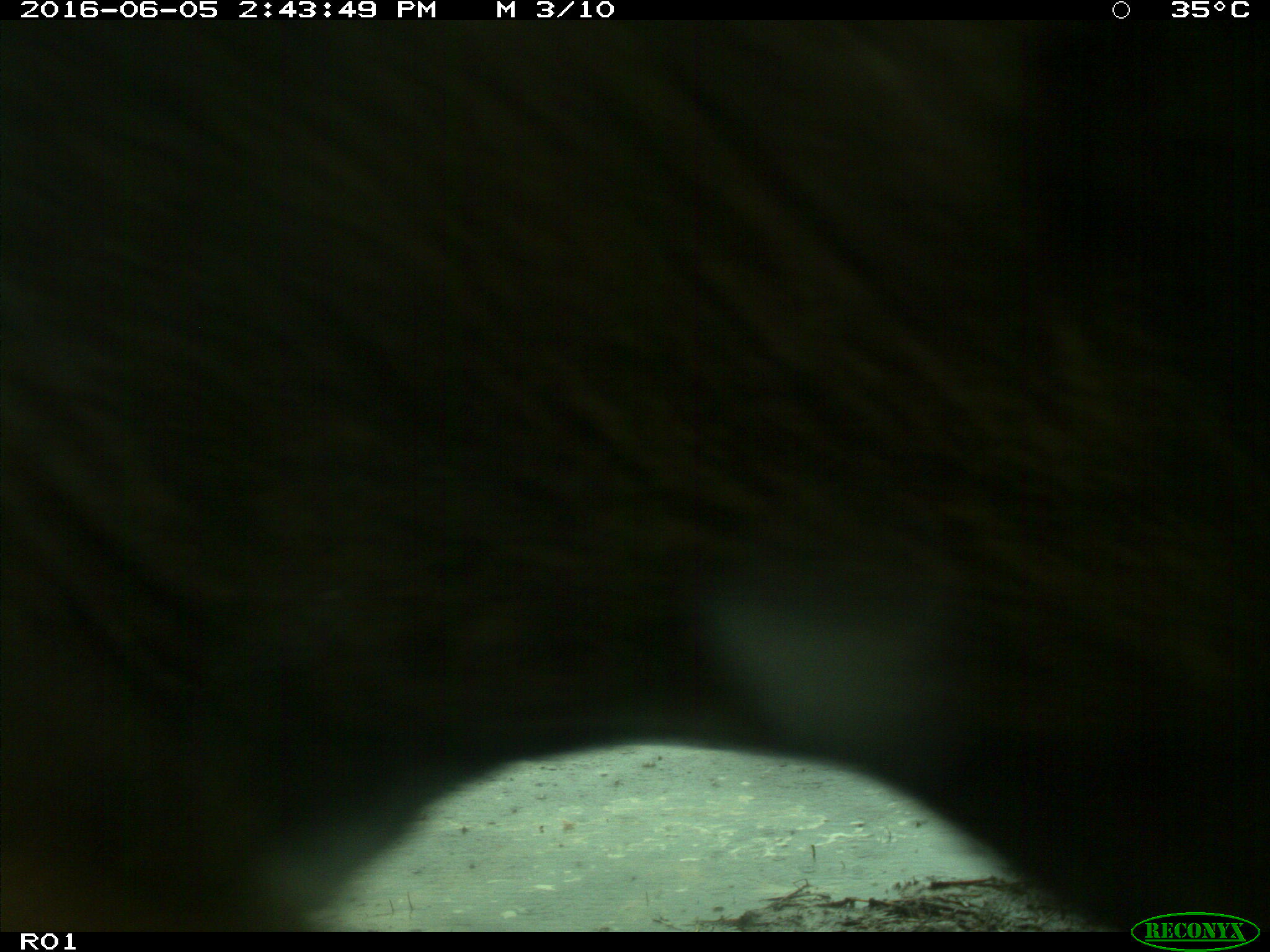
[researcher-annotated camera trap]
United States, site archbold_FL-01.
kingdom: Animalia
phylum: Chordata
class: Mammalia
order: Artiodactyla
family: Bovidae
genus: Bos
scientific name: Bos taurus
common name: domestic cow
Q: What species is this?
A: Bos taurus (domestic cow).